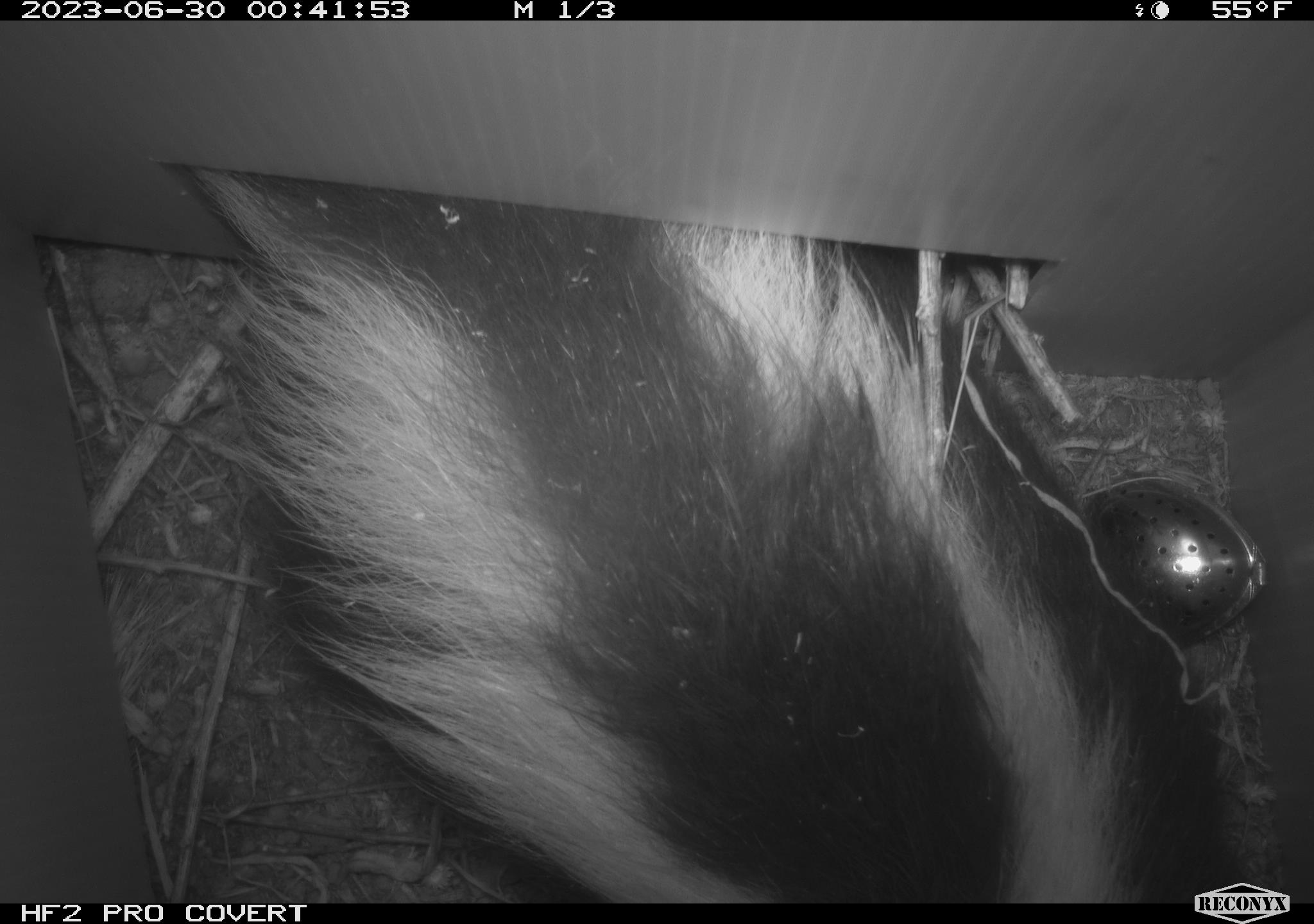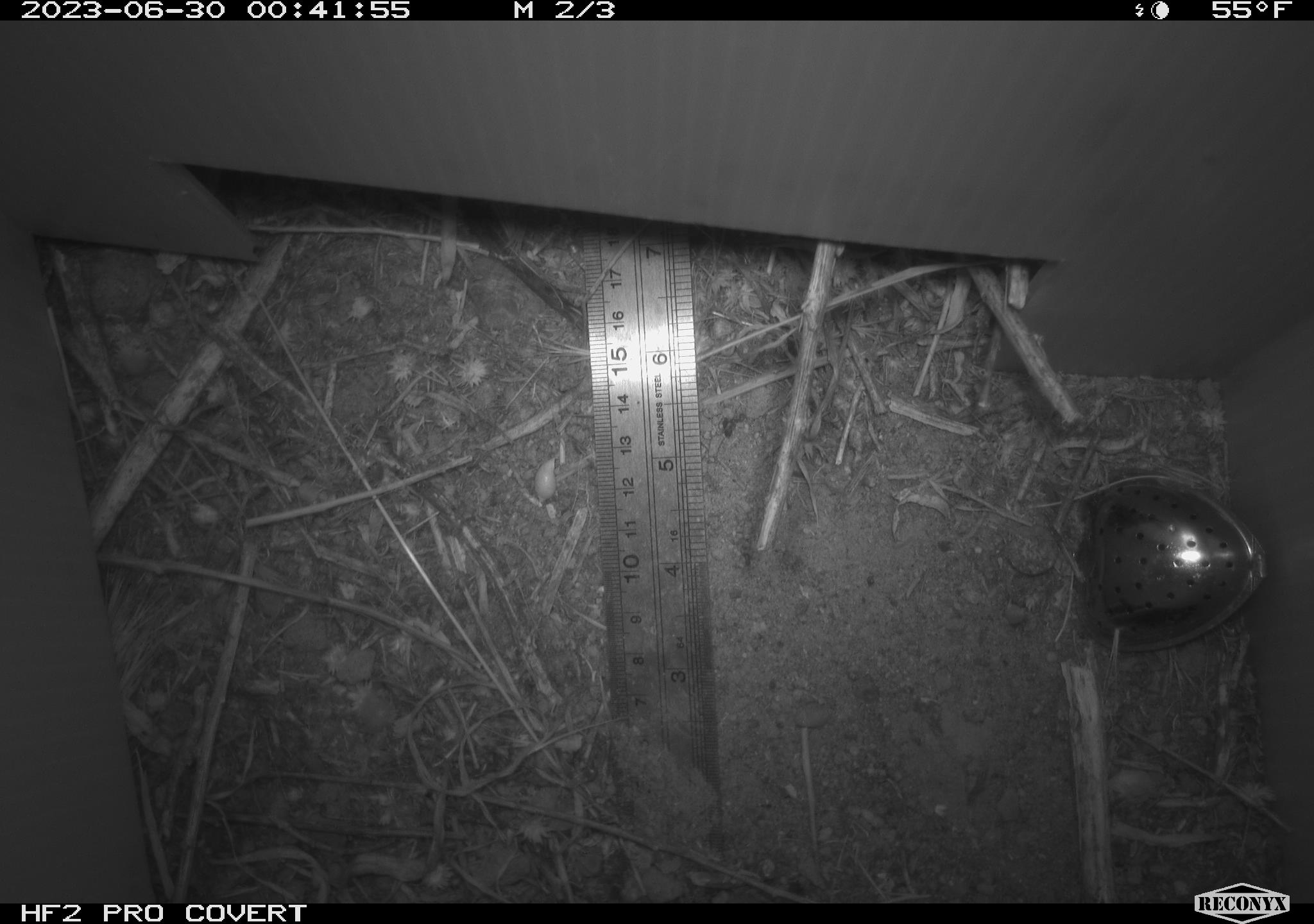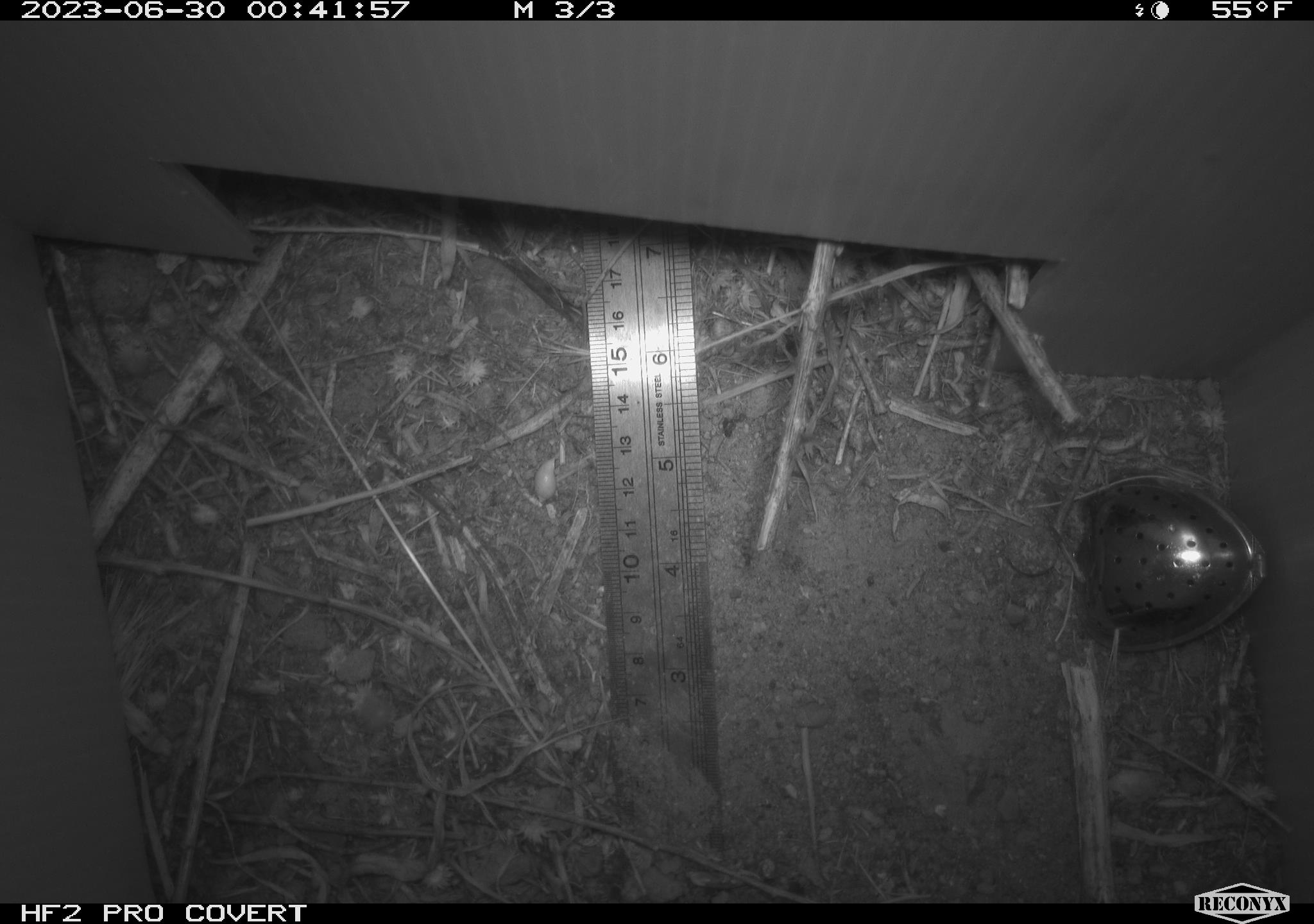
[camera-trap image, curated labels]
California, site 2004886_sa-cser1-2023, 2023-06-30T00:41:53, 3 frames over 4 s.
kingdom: Animalia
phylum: Chordata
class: Mammalia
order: Carnivora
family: Mephitidae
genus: Mephitis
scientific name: Mephitis mephitis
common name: striped skunk